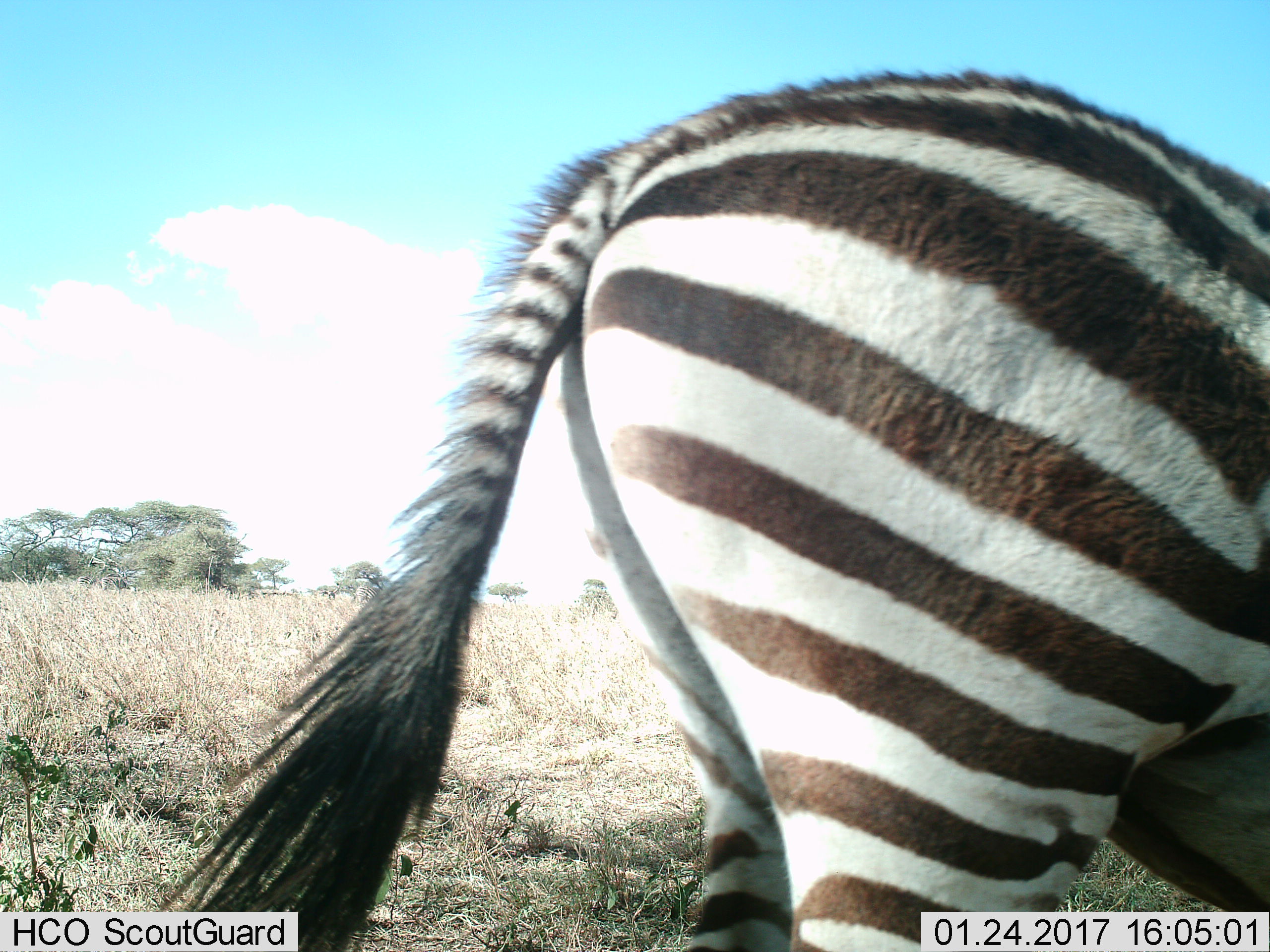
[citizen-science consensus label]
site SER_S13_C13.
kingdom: Animalia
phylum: Chordata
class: Mammalia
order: Perissodactyla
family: Equidae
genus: Equus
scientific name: Equus quagga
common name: plains zebra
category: zebraplains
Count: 1.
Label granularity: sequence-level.